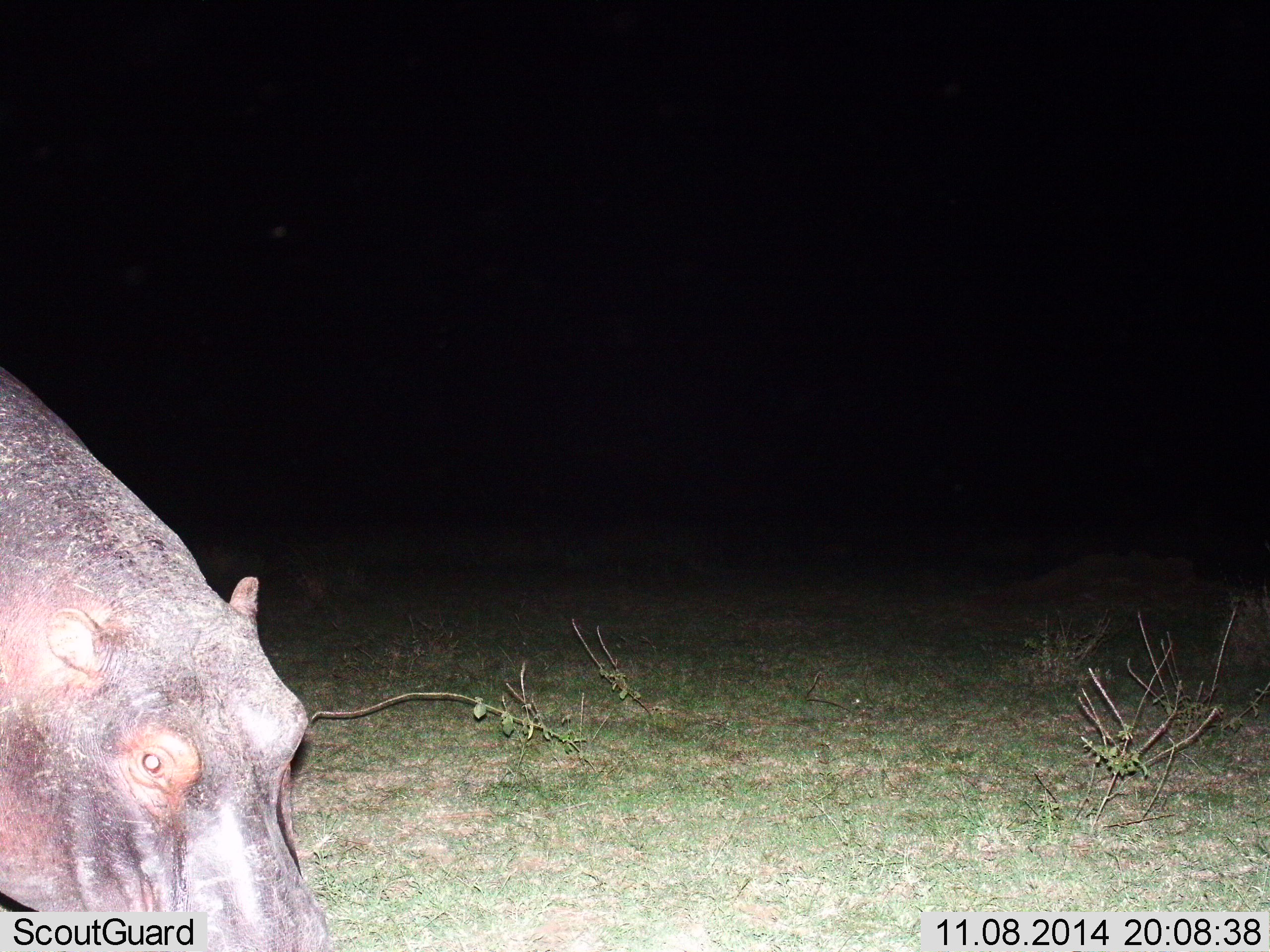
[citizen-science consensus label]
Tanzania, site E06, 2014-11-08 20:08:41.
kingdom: Animalia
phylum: Chordata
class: Mammalia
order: Artiodactyla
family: Hippopotamidae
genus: Hippopotamus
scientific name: Hippopotamus amphibius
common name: hippopotamus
Hippopotamus (Hippopotamus amphibius), count 1. Behavior (volunteer vote fractions): standing 40%, resting 0%, moving 30%, interacting 0%. Young present (vote fraction): 0%. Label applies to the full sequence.